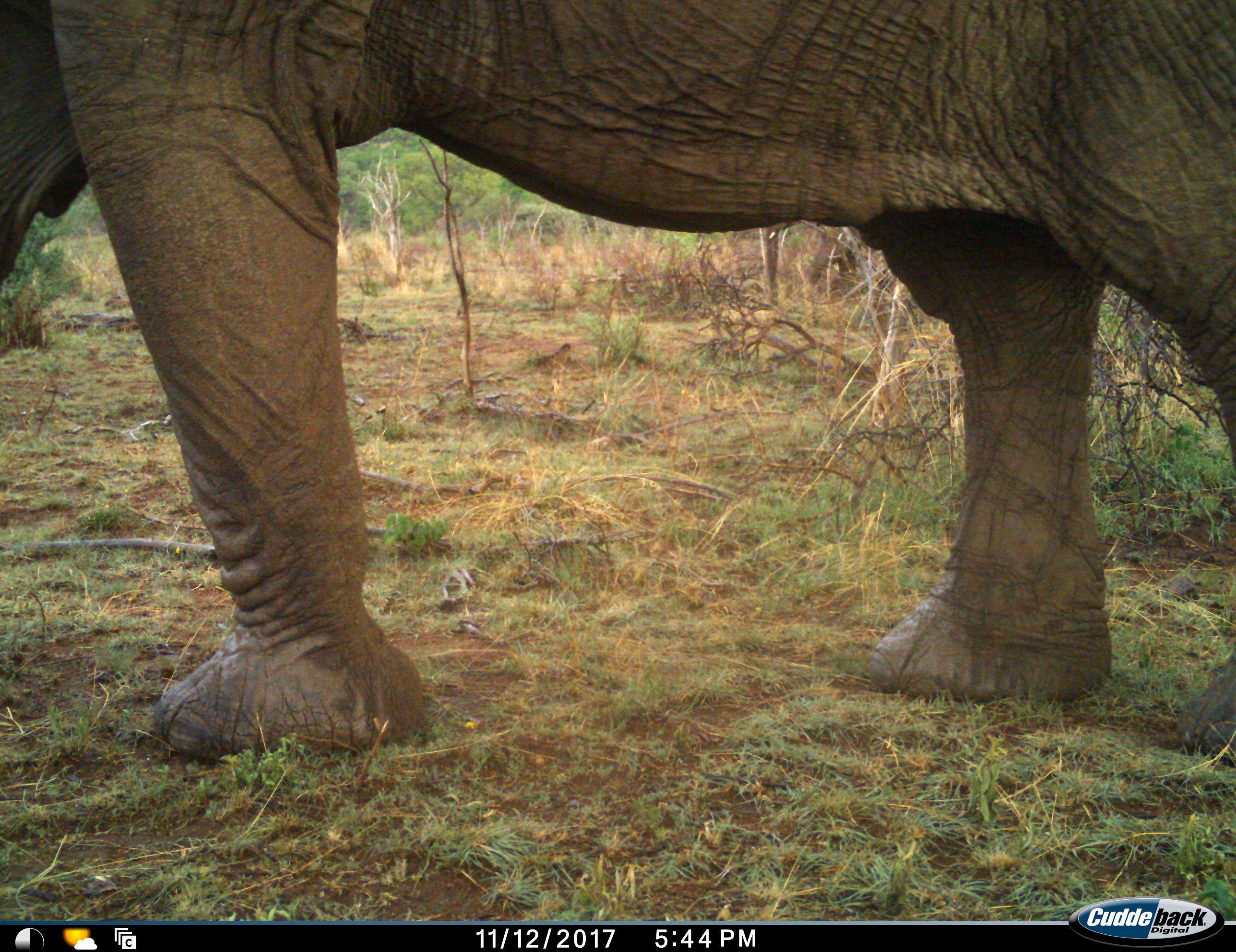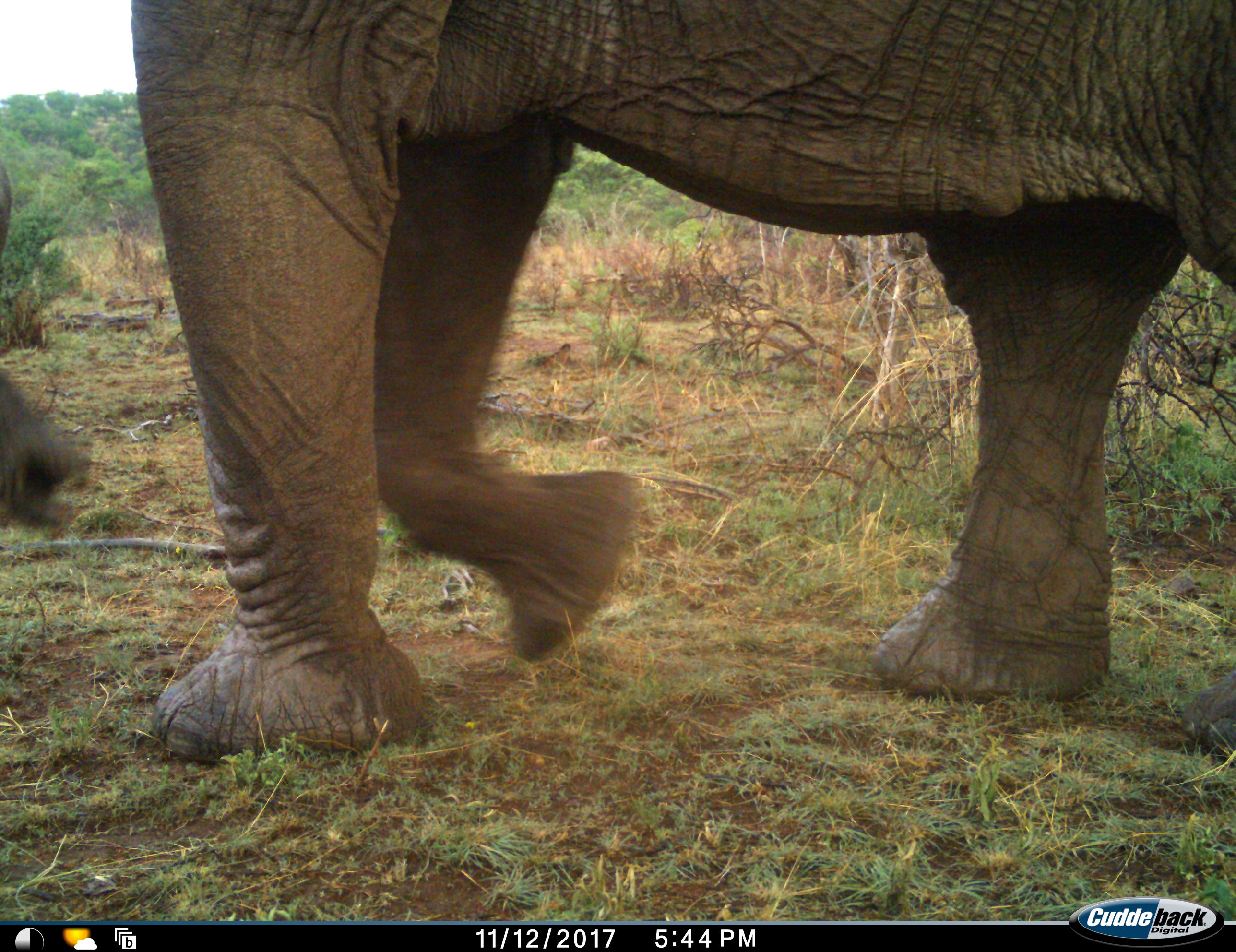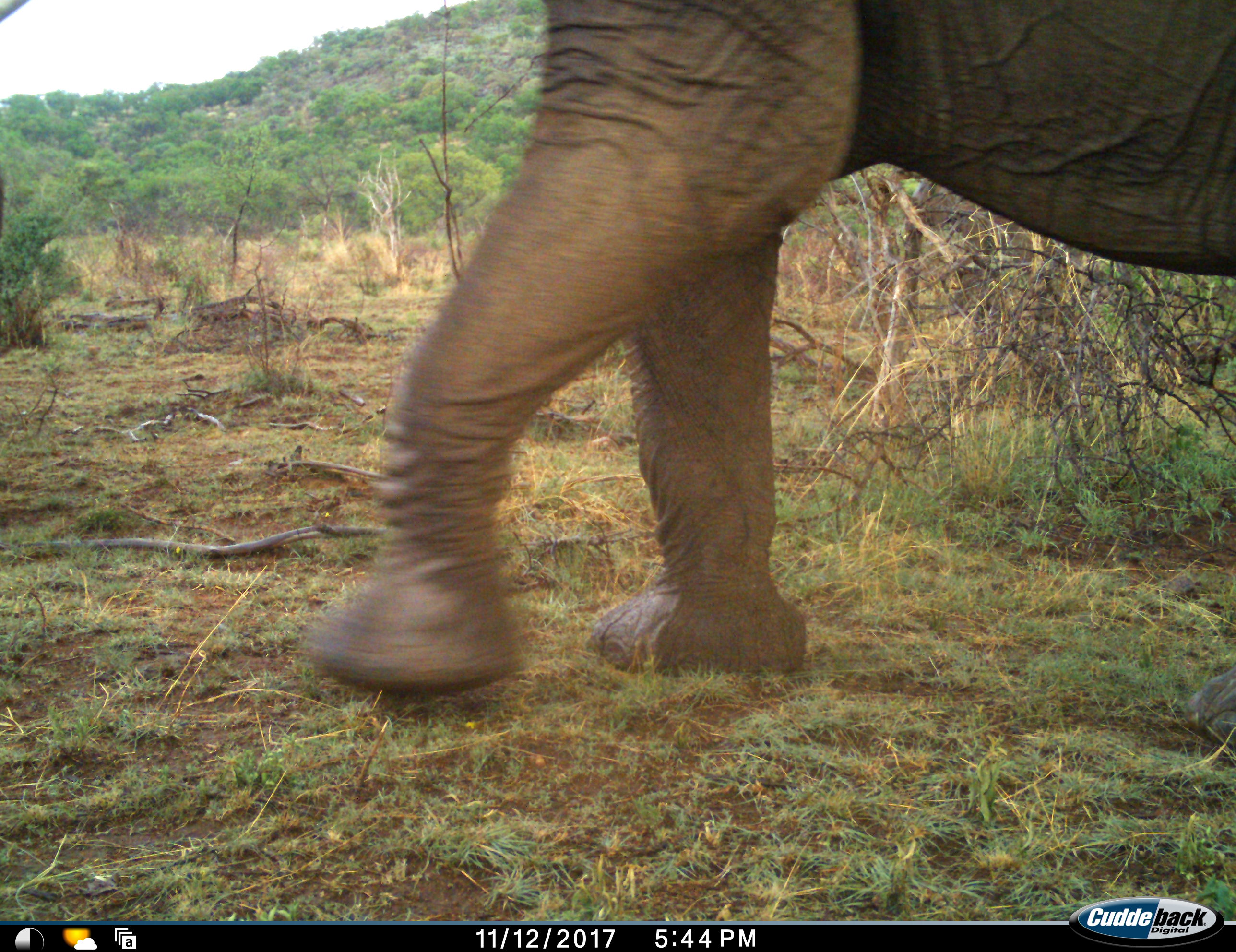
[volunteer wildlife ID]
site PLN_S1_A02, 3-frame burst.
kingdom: Animalia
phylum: Chordata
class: Mammalia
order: Proboscidea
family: Elephantidae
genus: Loxodonta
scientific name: Loxodonta africana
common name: african bush elephant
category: elephant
Elephant (african bush elephant) (Loxodonta africana), count 1. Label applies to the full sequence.